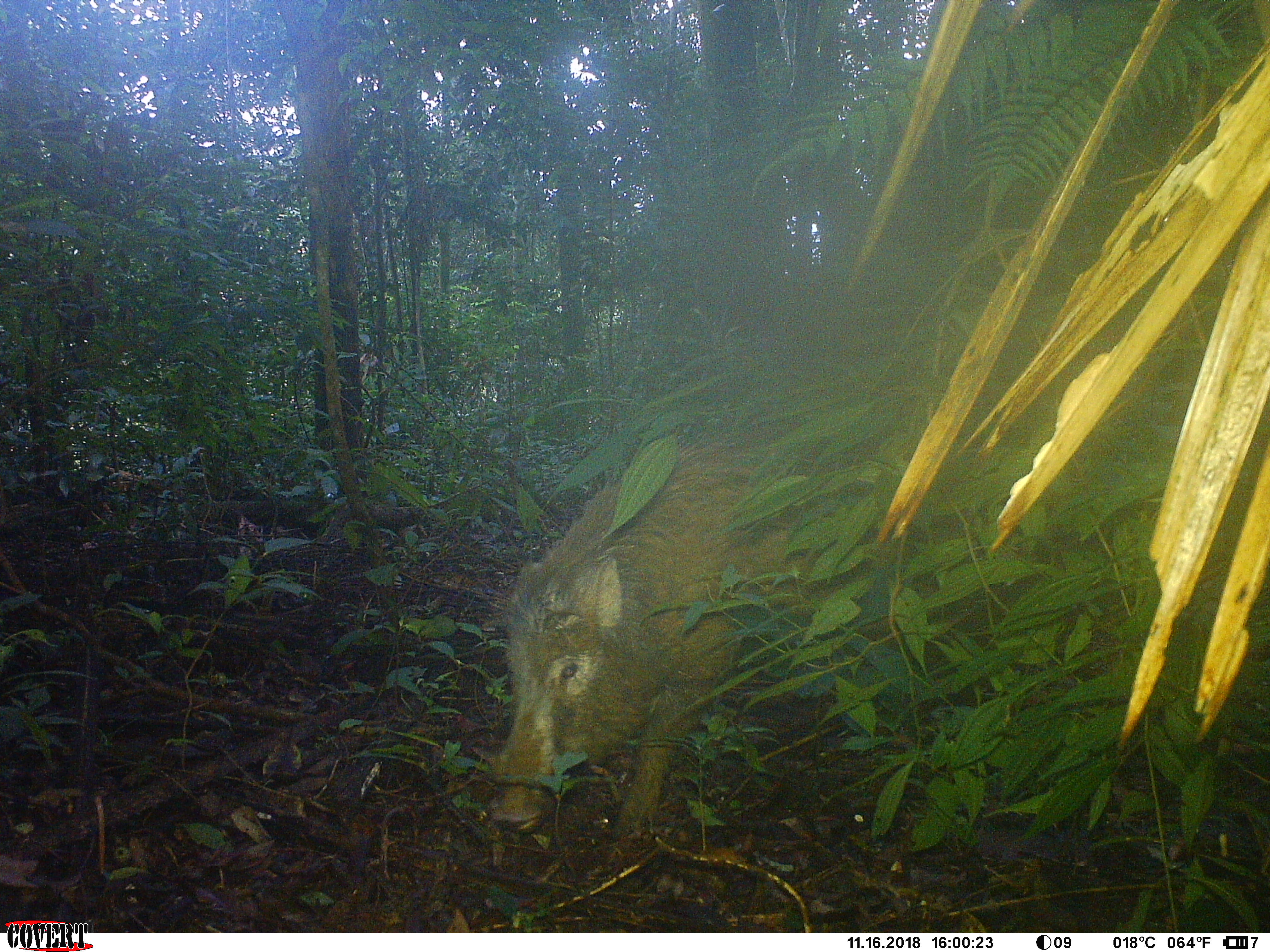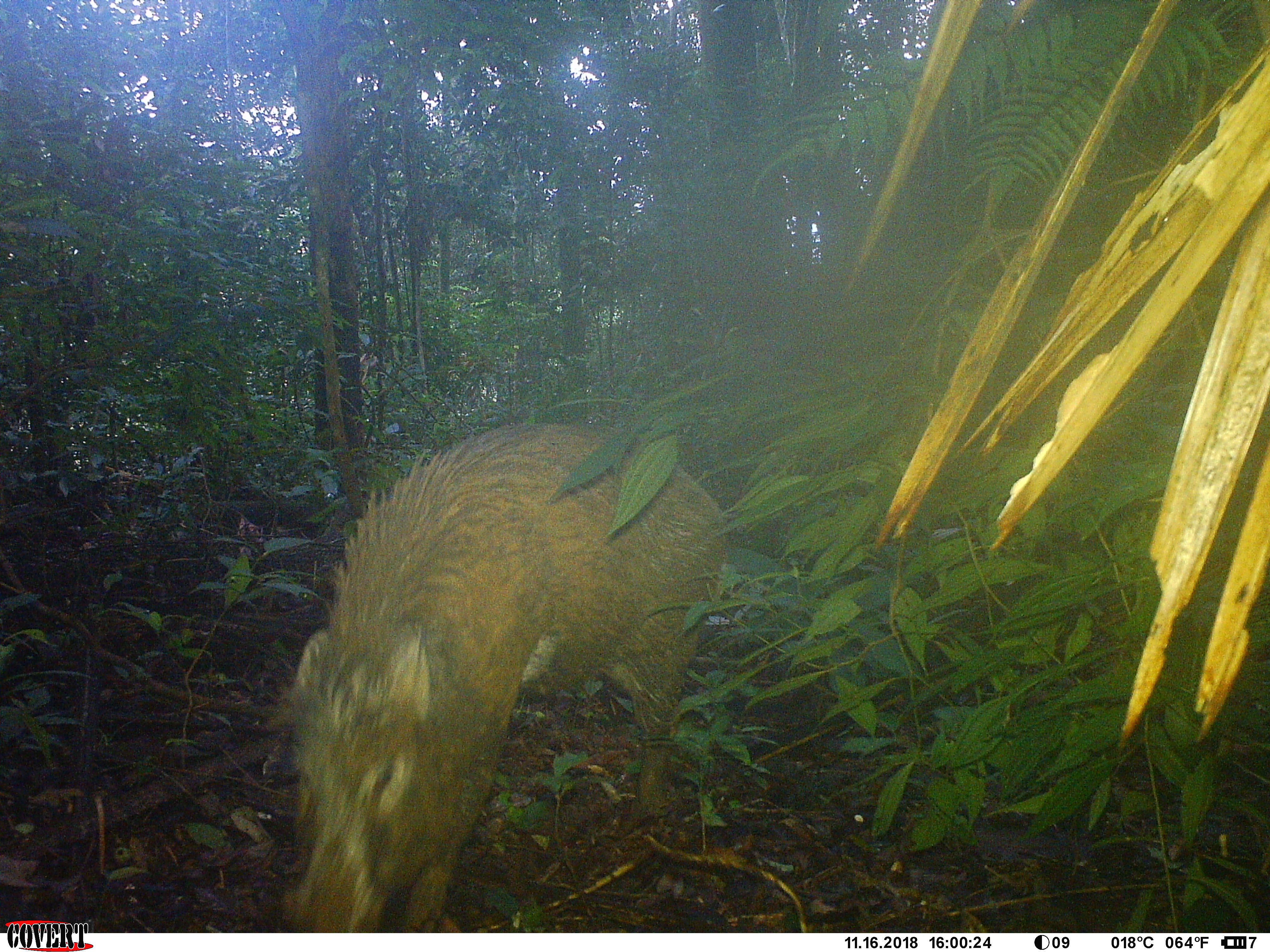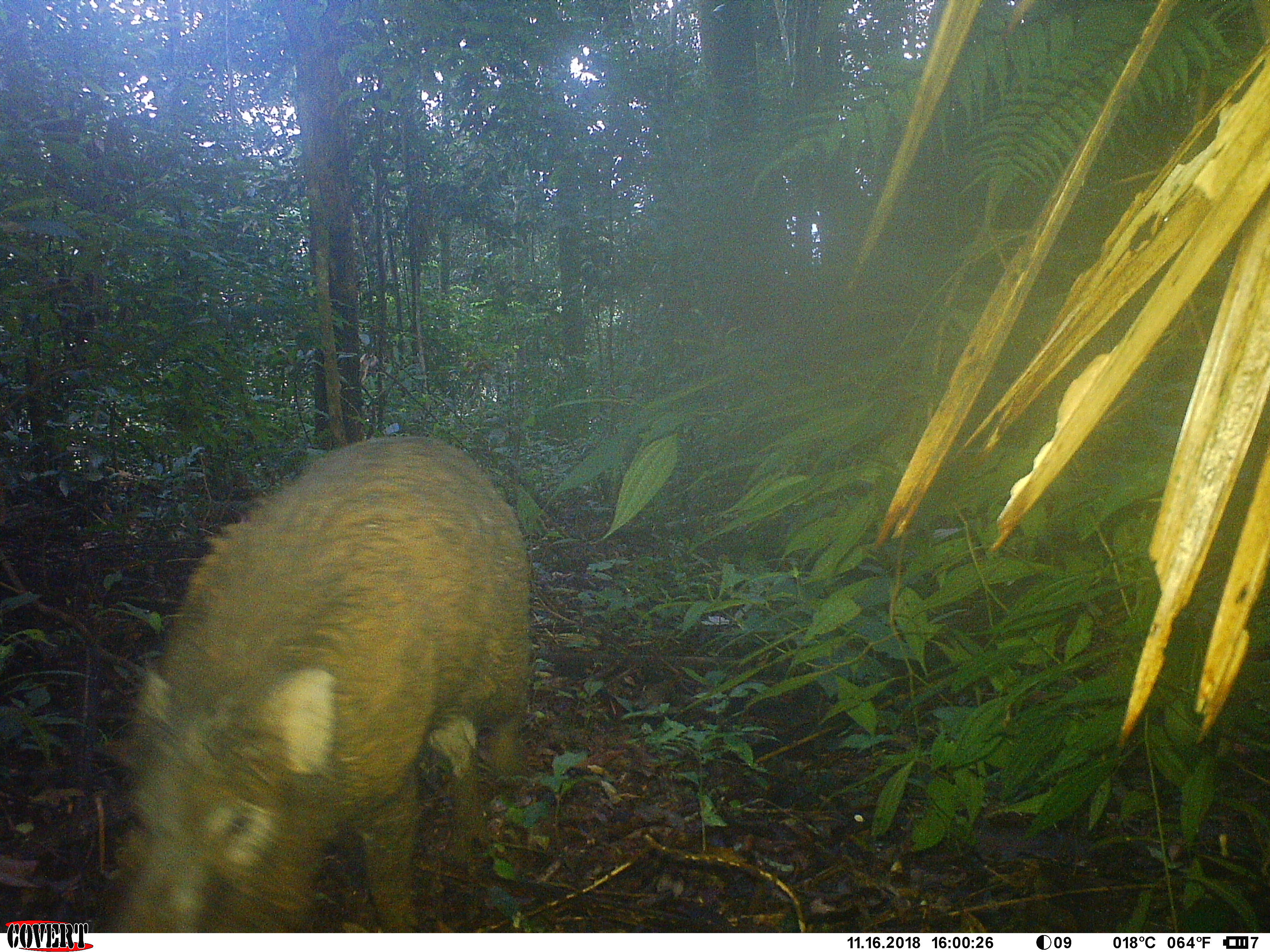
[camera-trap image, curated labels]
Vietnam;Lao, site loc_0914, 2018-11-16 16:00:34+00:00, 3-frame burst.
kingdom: Animalia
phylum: Chordata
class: Mammalia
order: Artiodactyla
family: Suidae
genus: Sus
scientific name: Sus scrofa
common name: eurasian wild pig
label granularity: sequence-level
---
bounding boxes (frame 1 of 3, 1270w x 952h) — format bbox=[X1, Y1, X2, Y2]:
eurasian wild pig: bbox=[482, 422, 866, 844]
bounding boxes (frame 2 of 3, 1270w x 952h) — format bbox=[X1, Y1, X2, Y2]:
eurasian wild pig: bbox=[280, 424, 726, 933]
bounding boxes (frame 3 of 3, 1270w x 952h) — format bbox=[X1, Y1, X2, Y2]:
eurasian wild pig: bbox=[88, 438, 531, 929]